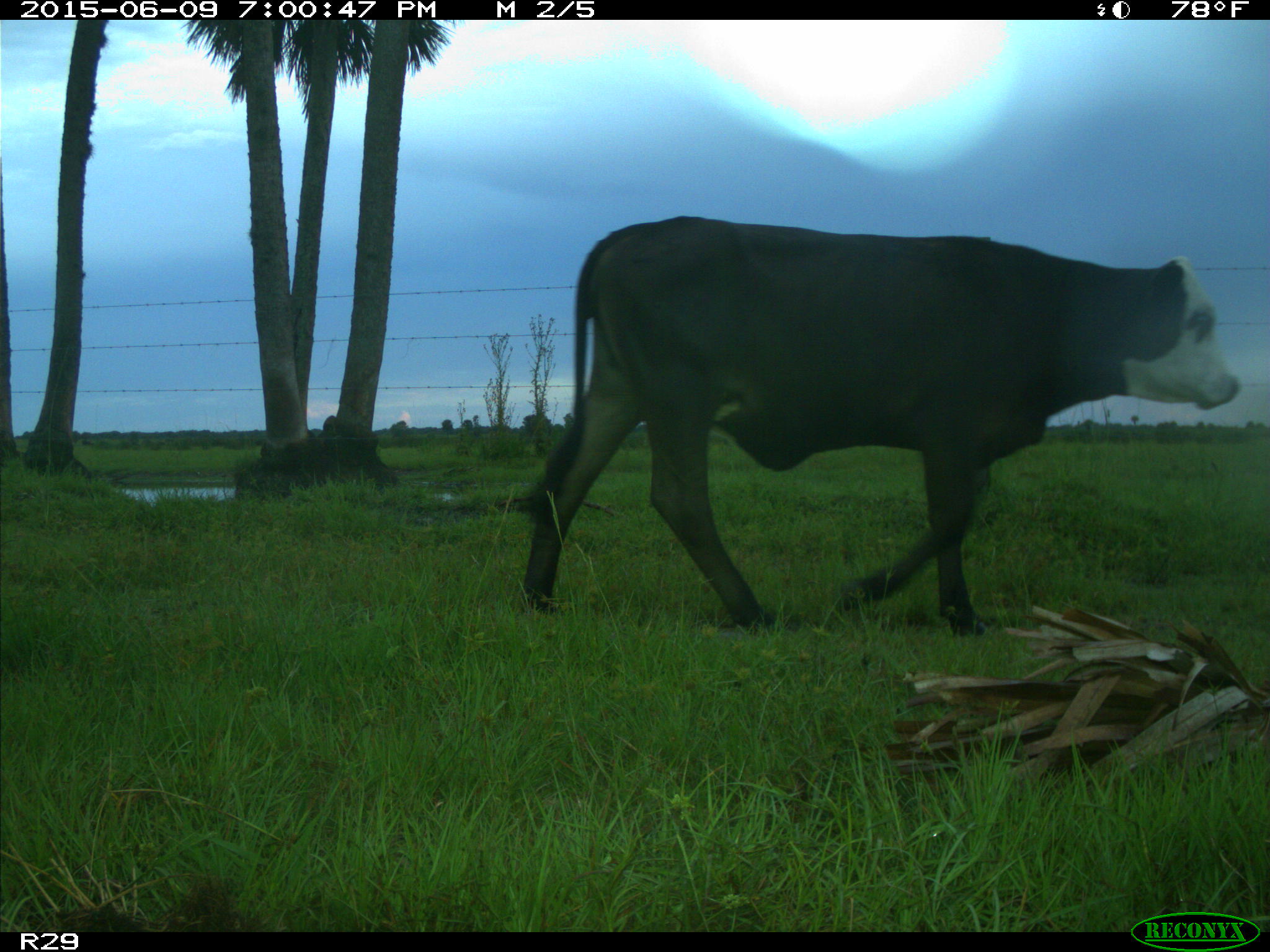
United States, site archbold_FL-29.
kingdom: Animalia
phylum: Chordata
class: Mammalia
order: Artiodactyla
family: Bovidae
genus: Bos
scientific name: Bos taurus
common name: domestic cow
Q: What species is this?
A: Bos taurus (domestic cow).